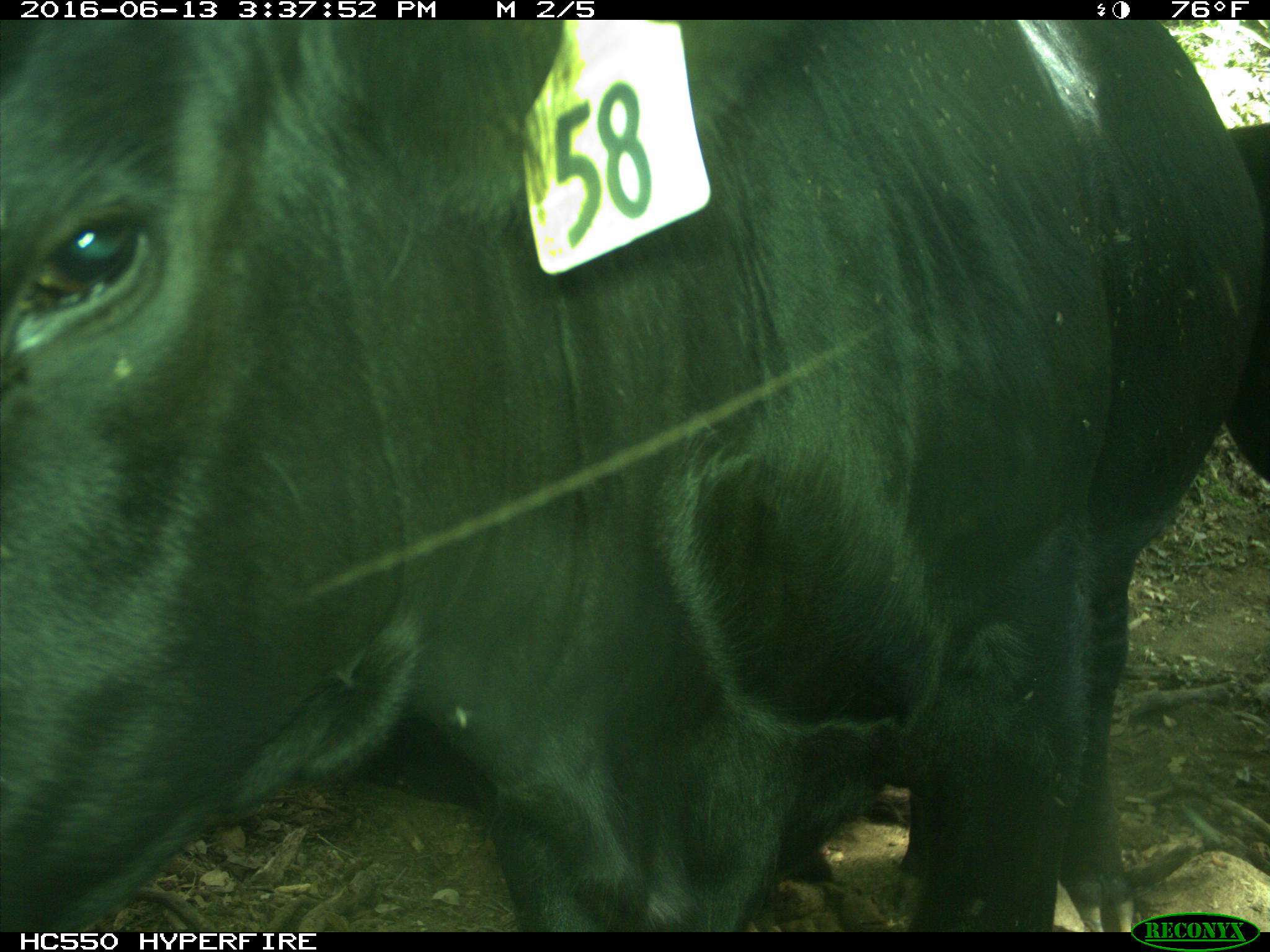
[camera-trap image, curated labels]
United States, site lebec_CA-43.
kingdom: Animalia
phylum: Chordata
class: Mammalia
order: Artiodactyla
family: Bovidae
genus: Bos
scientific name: Bos taurus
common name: domestic cow